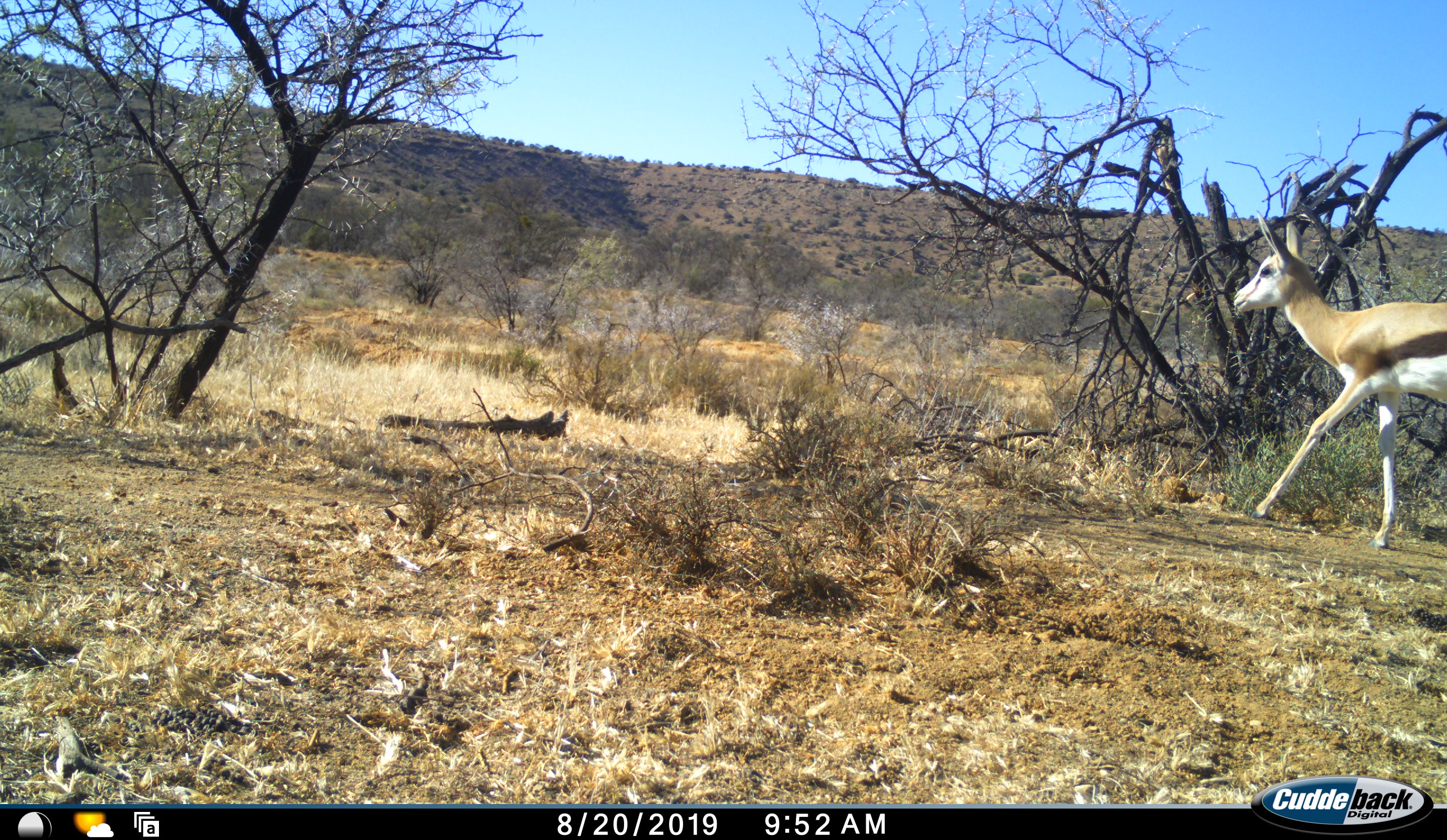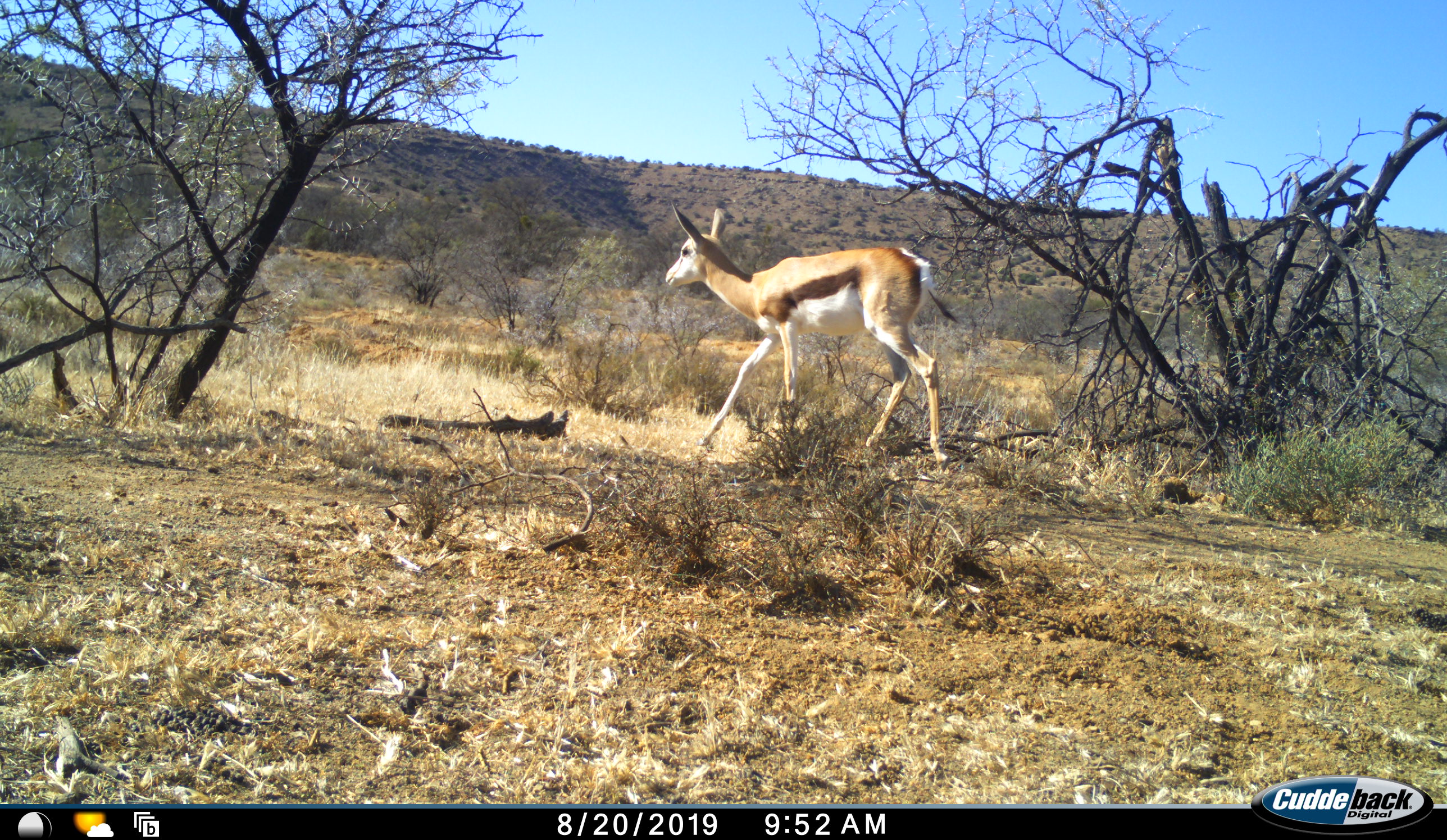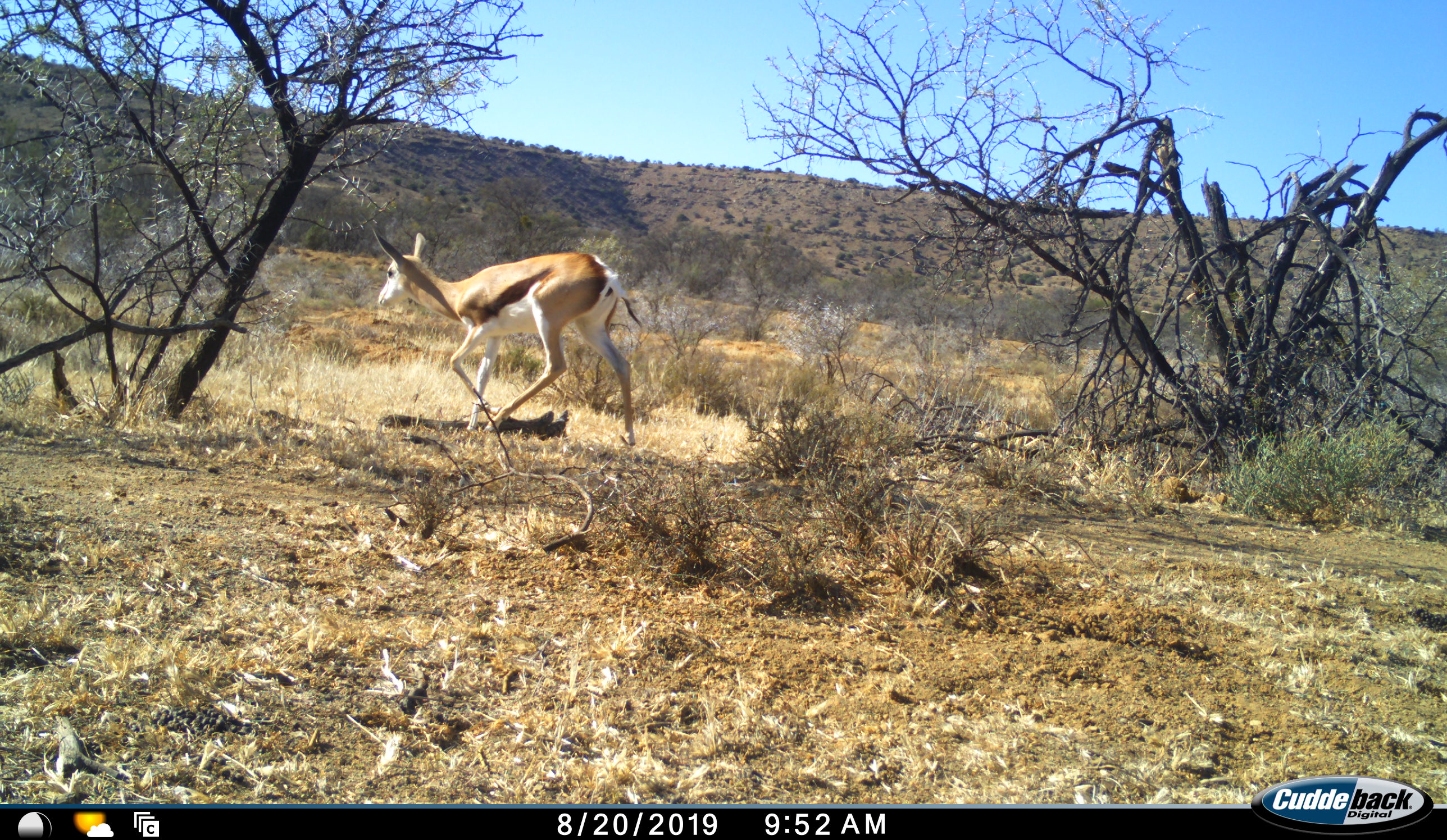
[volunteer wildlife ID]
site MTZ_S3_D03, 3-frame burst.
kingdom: Animalia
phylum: Chordata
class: Mammalia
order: Artiodactyla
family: Bovidae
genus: Antidorcas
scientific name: Antidorcas marsupialis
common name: springbok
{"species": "springbok (Antidorcas marsupialis)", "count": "1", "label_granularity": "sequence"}